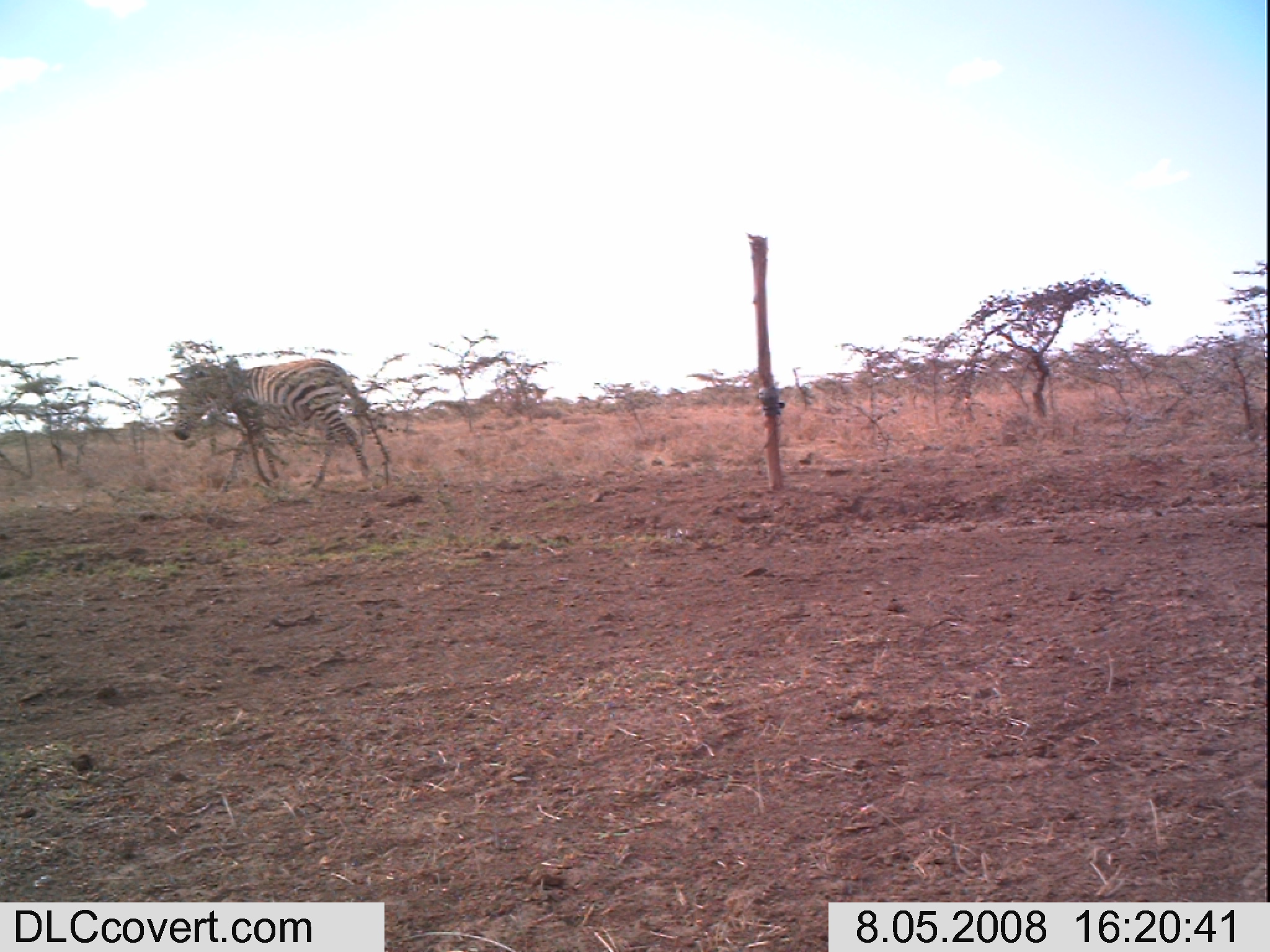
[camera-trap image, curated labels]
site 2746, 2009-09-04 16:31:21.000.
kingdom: Animalia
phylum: Chordata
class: Mammalia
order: Artiodactyla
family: Bovidae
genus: Bos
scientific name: Bos taurus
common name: domestic cattle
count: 4